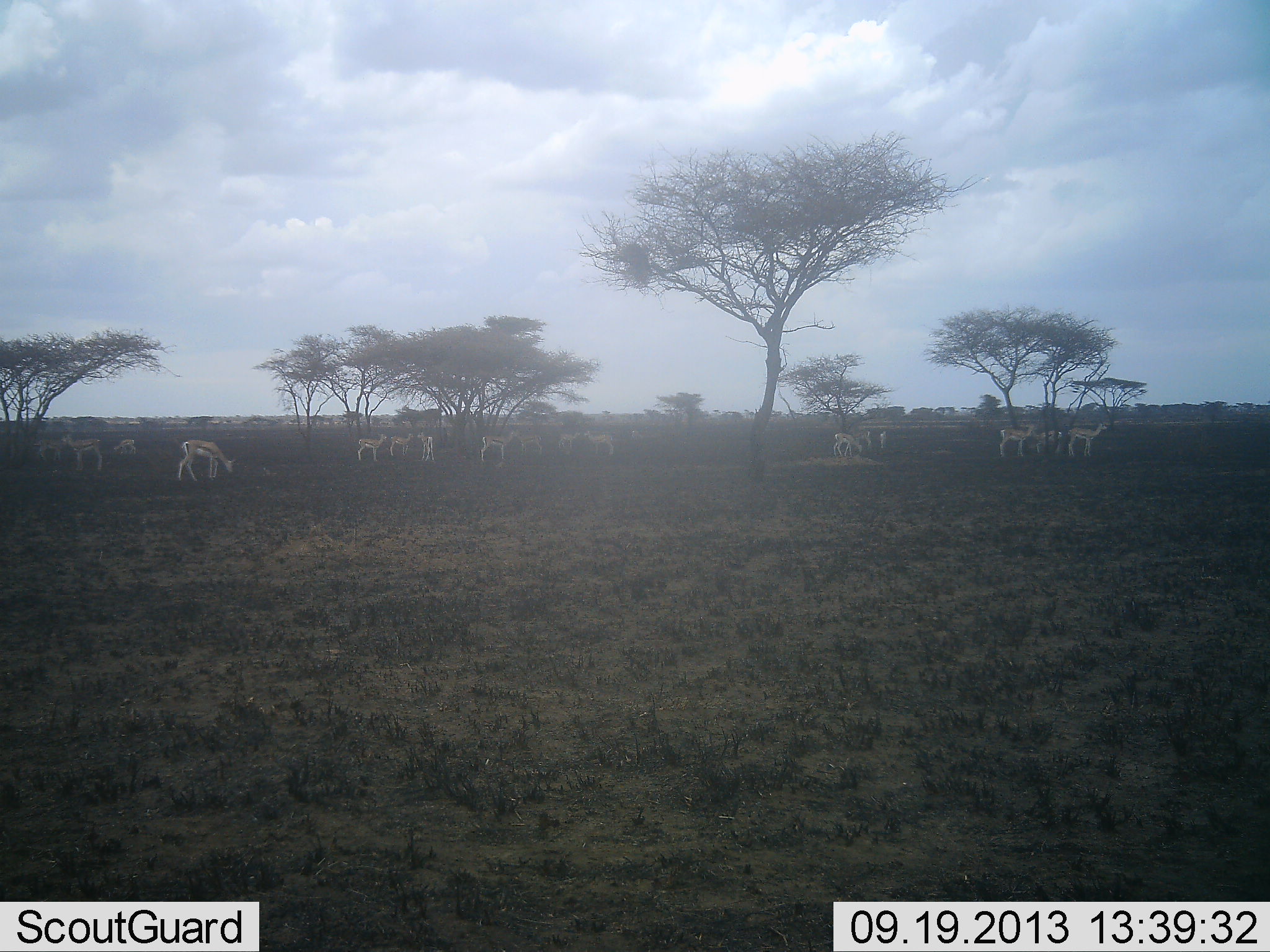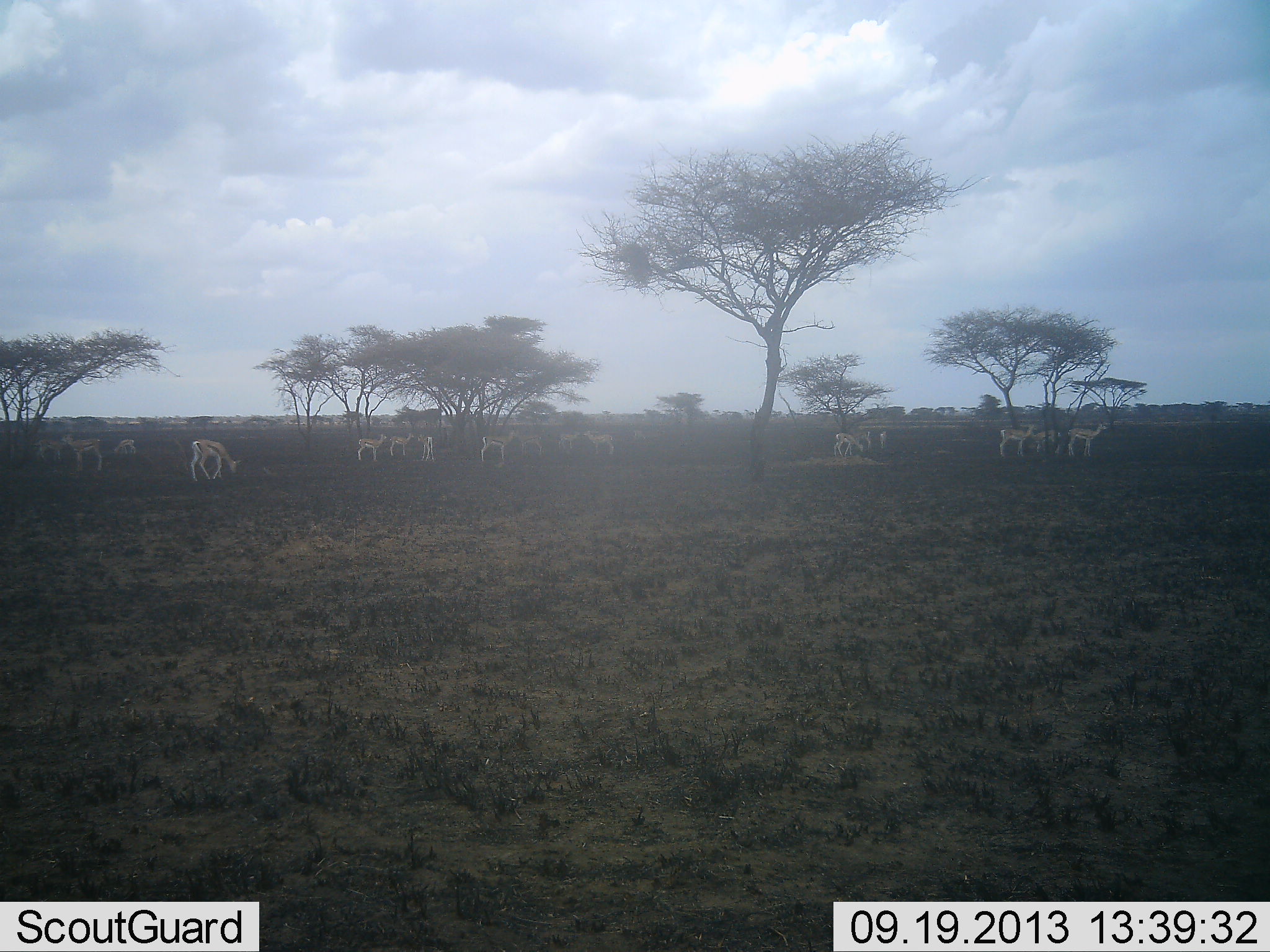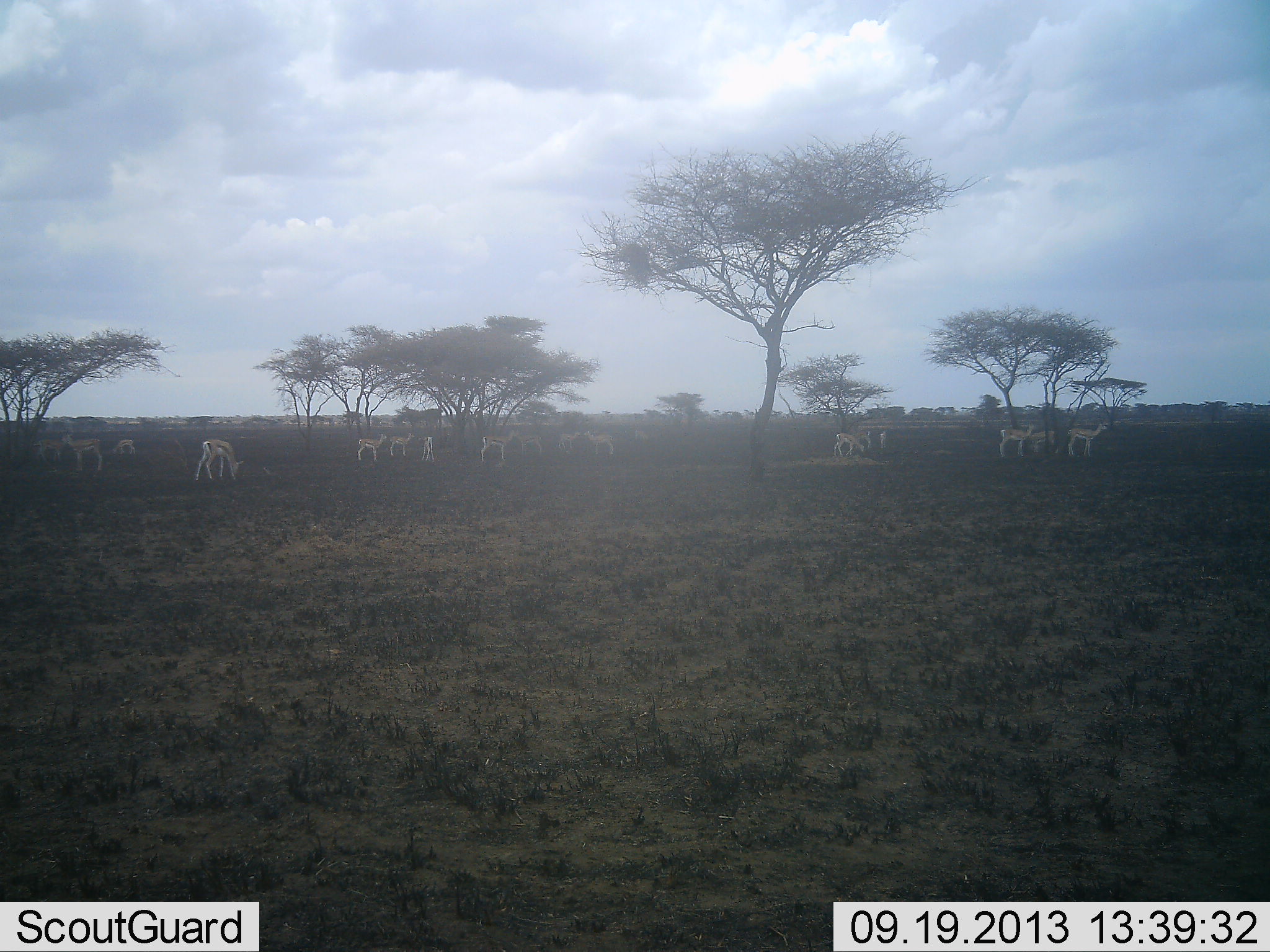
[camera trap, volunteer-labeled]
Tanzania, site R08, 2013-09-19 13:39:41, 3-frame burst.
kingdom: Animalia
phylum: Chordata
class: Mammalia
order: Artiodactyla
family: Bovidae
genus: Eudorcas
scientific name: Eudorcas thomsonii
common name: thomson's gazelle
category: gazellethomsons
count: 11-50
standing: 93%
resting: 7%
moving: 7%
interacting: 0%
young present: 0%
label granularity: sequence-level